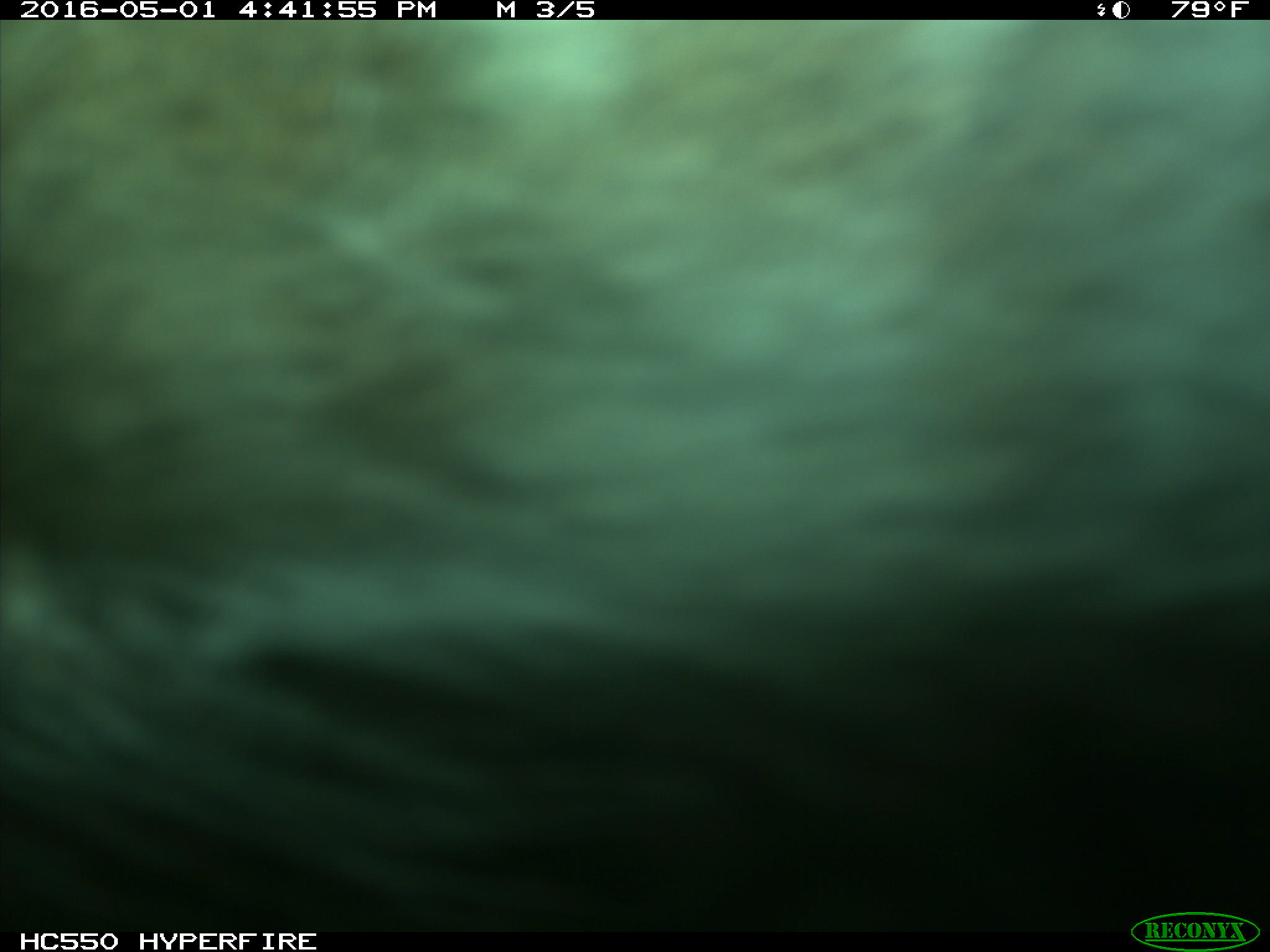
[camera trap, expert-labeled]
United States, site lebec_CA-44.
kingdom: Animalia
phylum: Chordata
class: Mammalia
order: Artiodactyla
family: Bovidae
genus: Bos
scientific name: Bos taurus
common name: domestic cow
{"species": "Bos taurus (domestic cow)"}